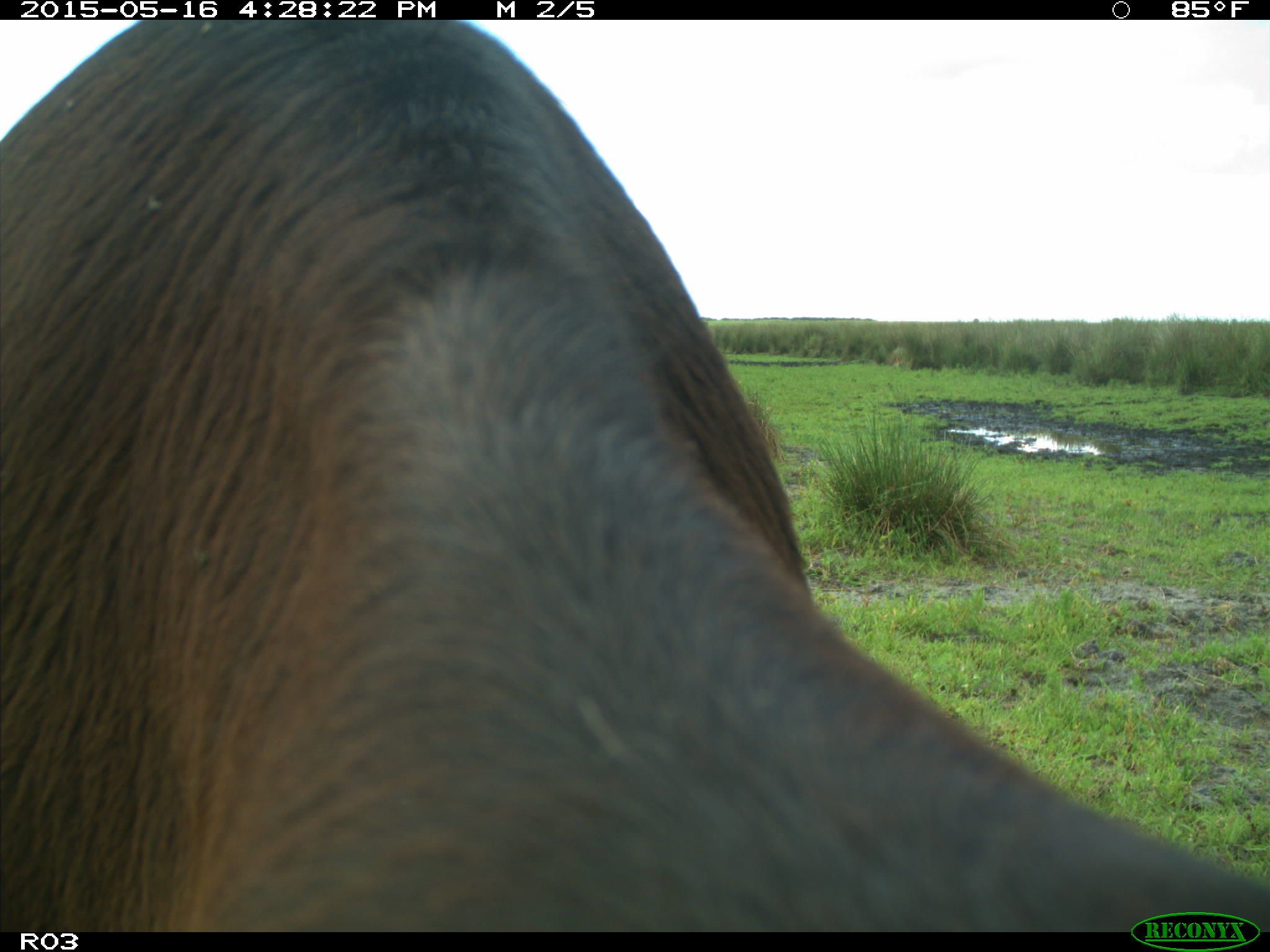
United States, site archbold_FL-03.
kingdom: Animalia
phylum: Chordata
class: Mammalia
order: Artiodactyla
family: Bovidae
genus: Bos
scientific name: Bos taurus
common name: domestic cow